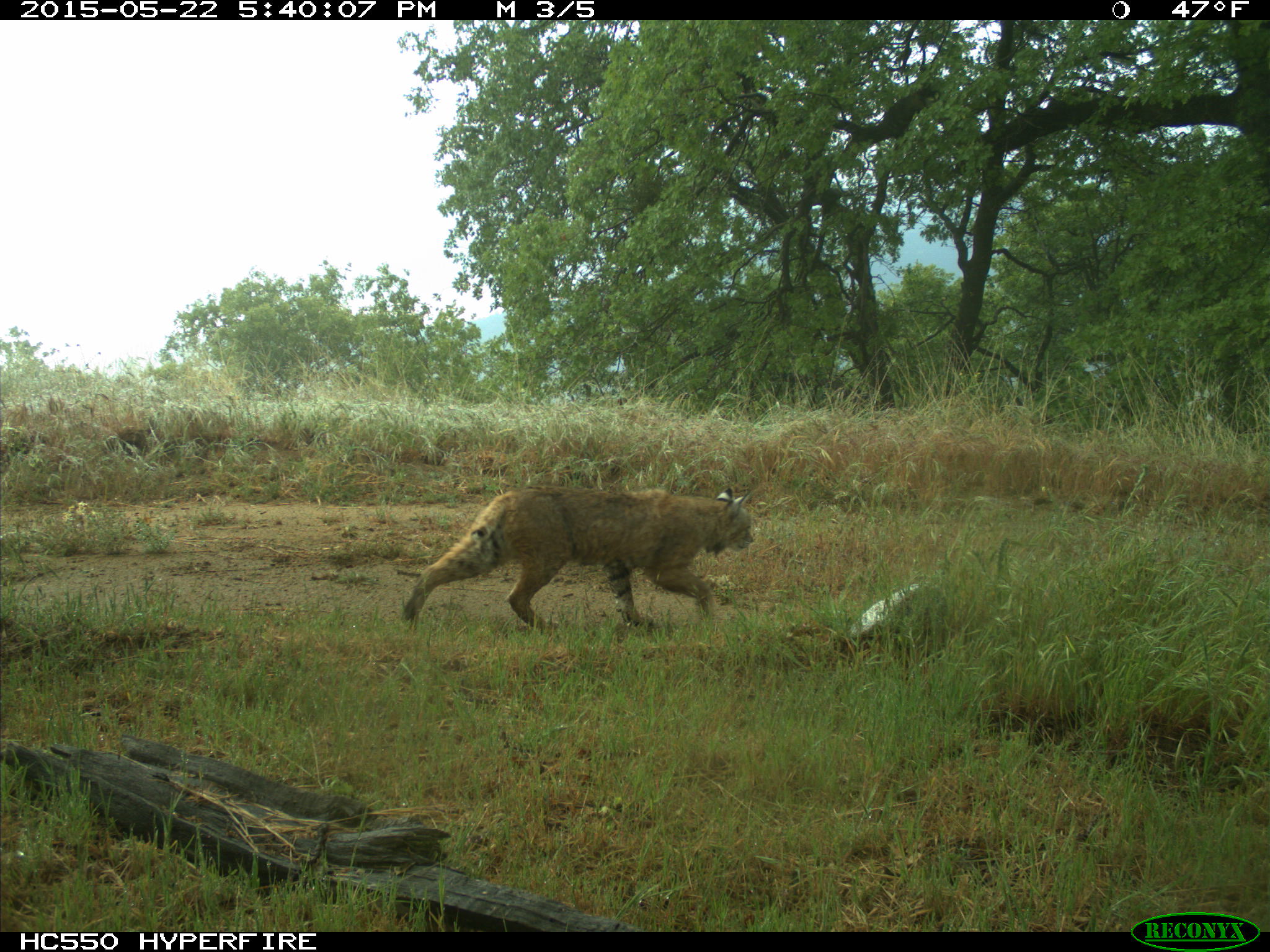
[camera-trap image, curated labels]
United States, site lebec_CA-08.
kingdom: Animalia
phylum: Chordata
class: Mammalia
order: Carnivora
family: Felidae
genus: Lynx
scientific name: Lynx rufus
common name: bobcat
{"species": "Lynx rufus (bobcat)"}